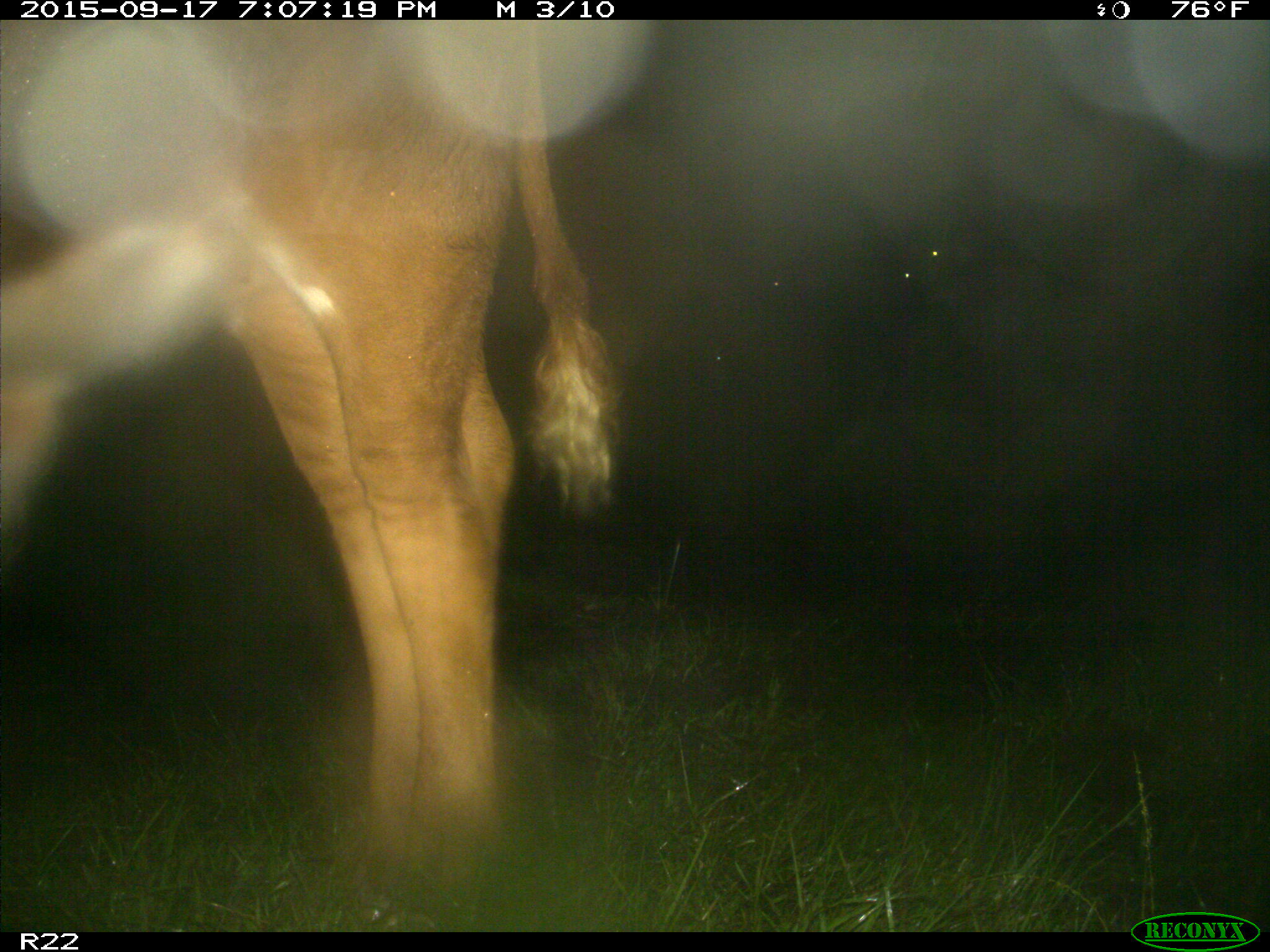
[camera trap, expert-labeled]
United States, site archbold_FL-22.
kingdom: Animalia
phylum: Chordata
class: Mammalia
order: Artiodactyla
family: Bovidae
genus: Bos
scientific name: Bos taurus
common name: domestic cow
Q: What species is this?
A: Bos taurus (domestic cow).